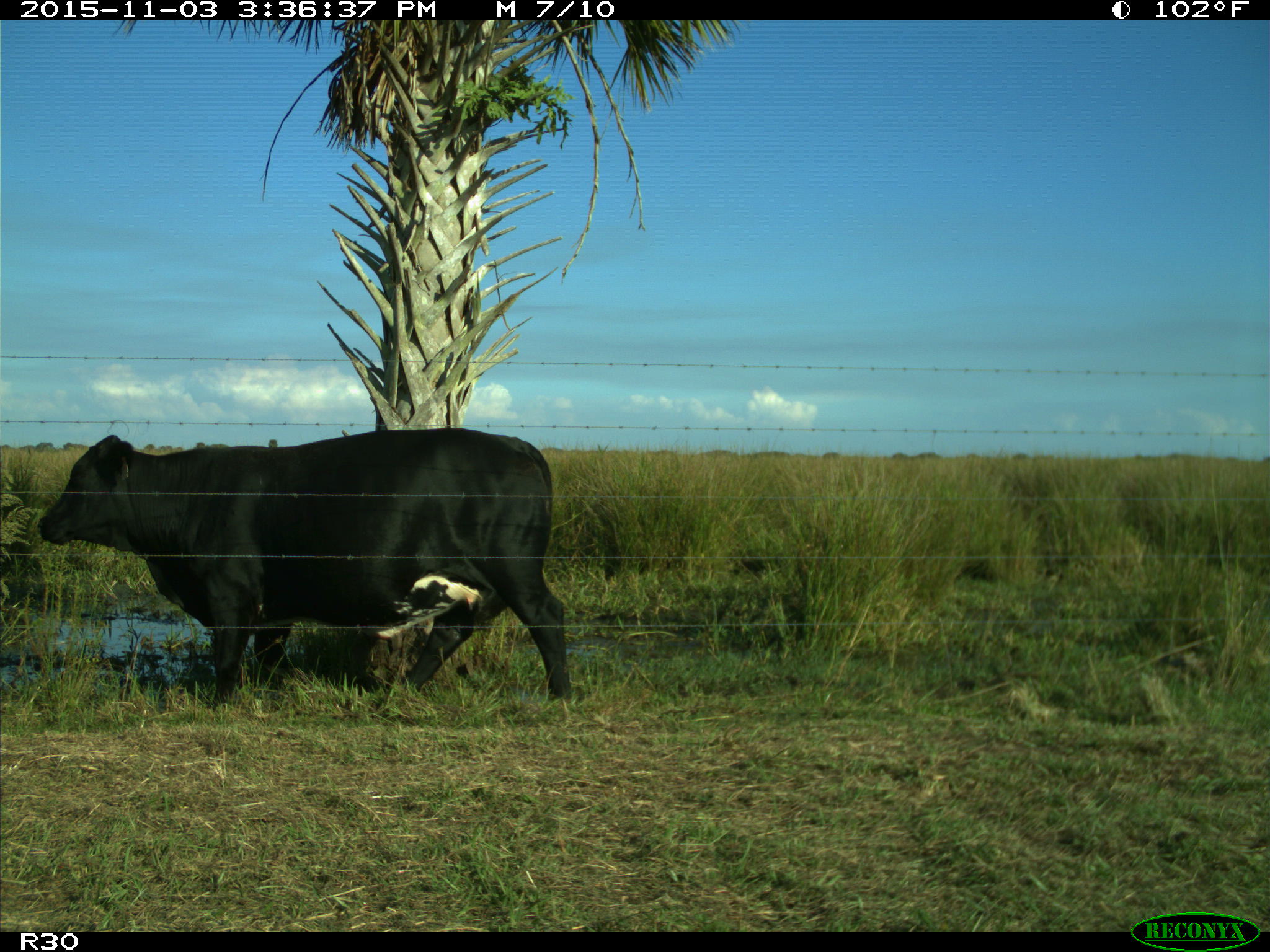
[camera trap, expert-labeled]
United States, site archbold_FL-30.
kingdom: Animalia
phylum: Chordata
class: Mammalia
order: Artiodactyla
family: Bovidae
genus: Bos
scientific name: Bos taurus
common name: domestic cow